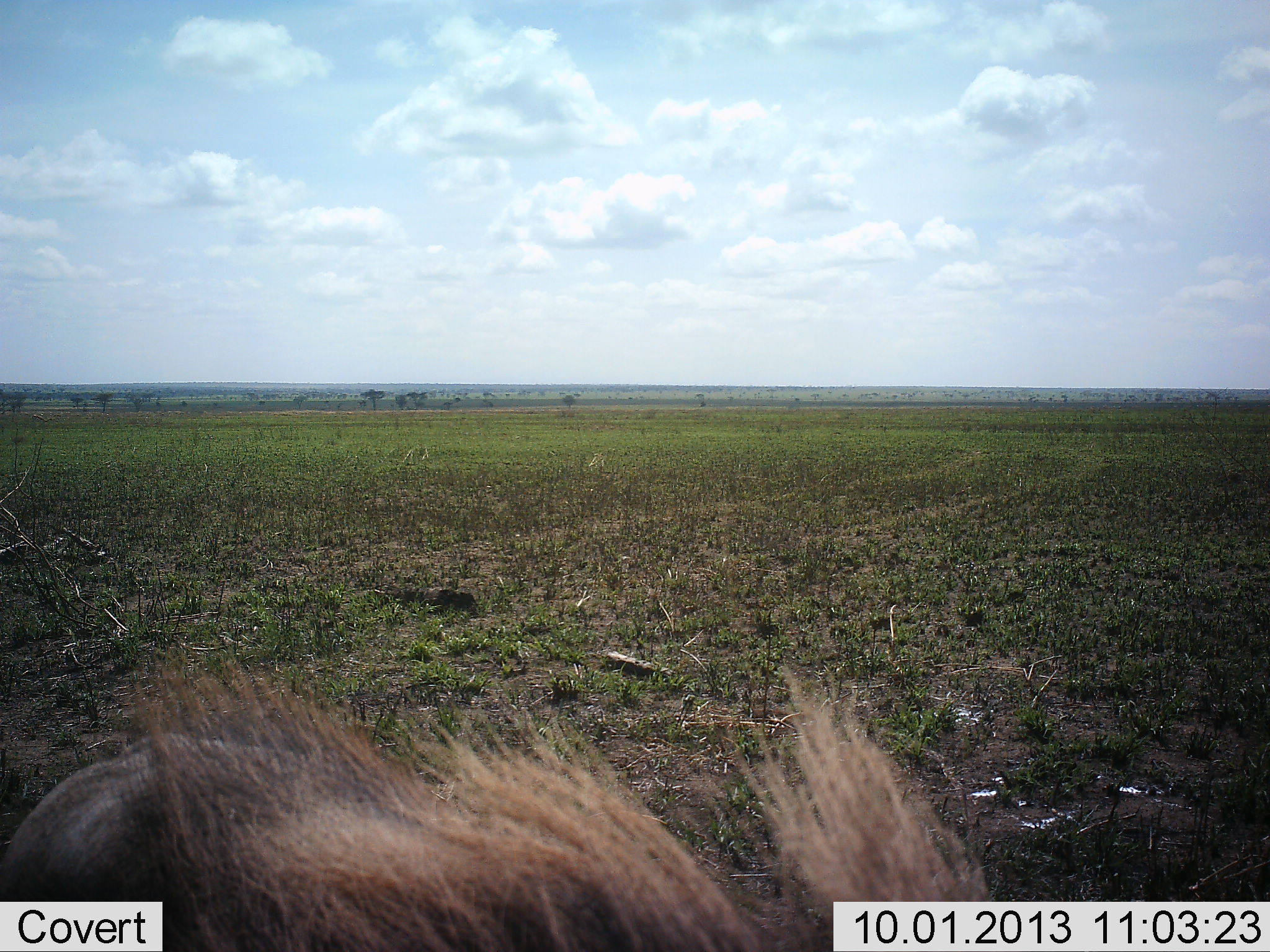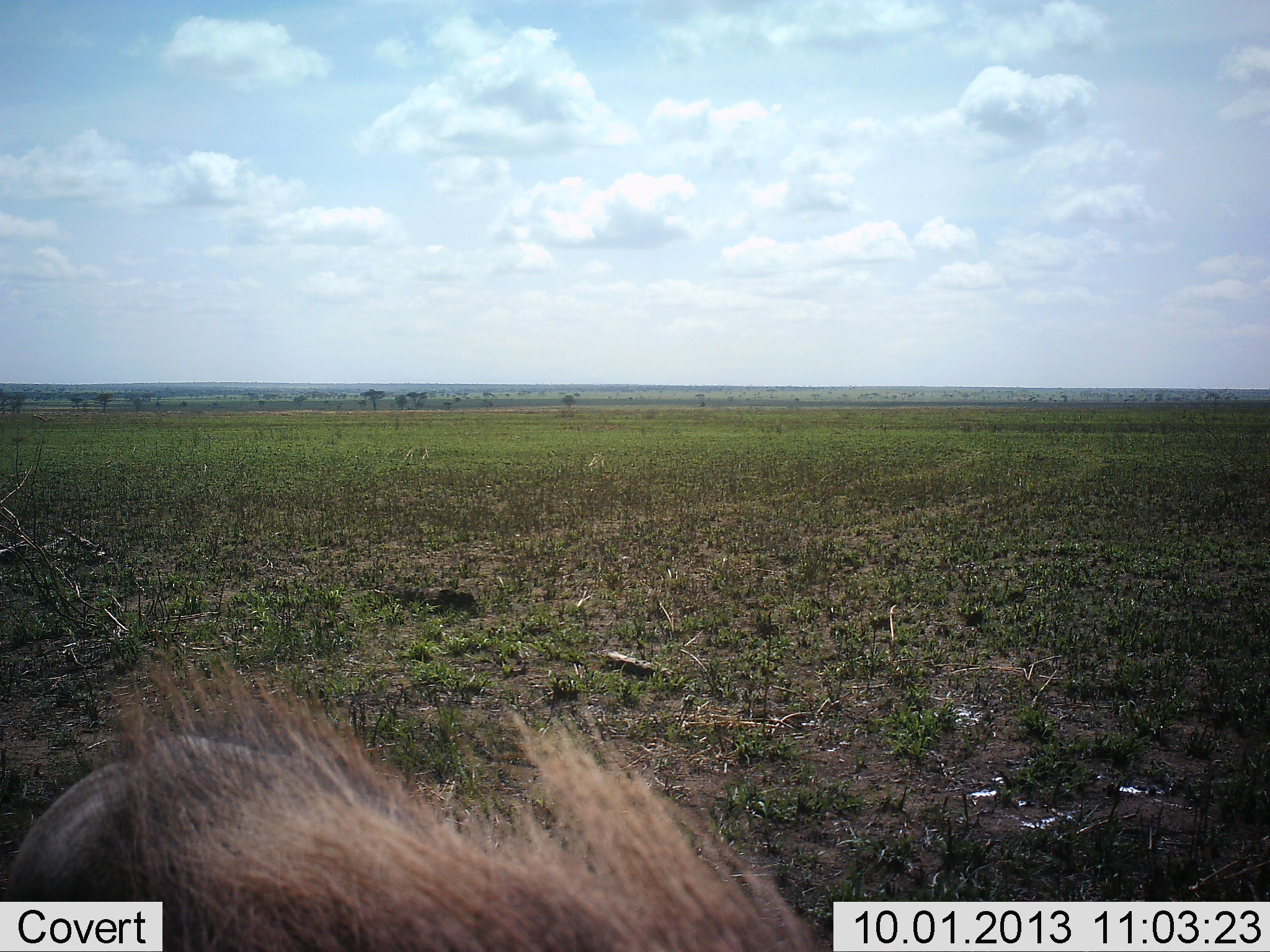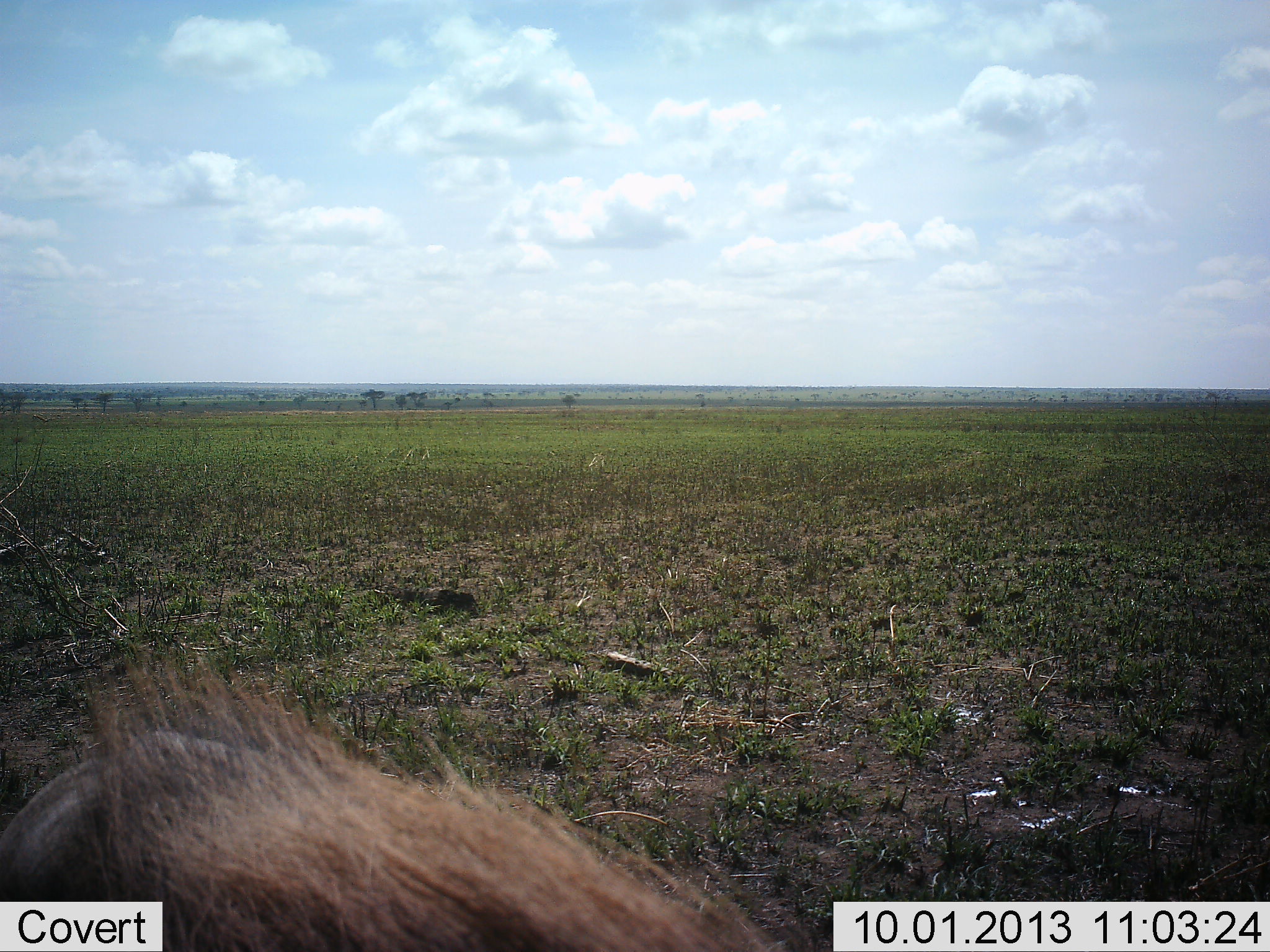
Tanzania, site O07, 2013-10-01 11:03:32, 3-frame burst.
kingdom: Animalia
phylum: Chordata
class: Mammalia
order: Artiodactyla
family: Suidae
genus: Phacochoerus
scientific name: Phacochoerus africanus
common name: warthog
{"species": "warthog (Phacochoerus africanus)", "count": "1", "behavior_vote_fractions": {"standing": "56%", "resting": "0%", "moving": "25%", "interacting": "0%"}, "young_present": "0%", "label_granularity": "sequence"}